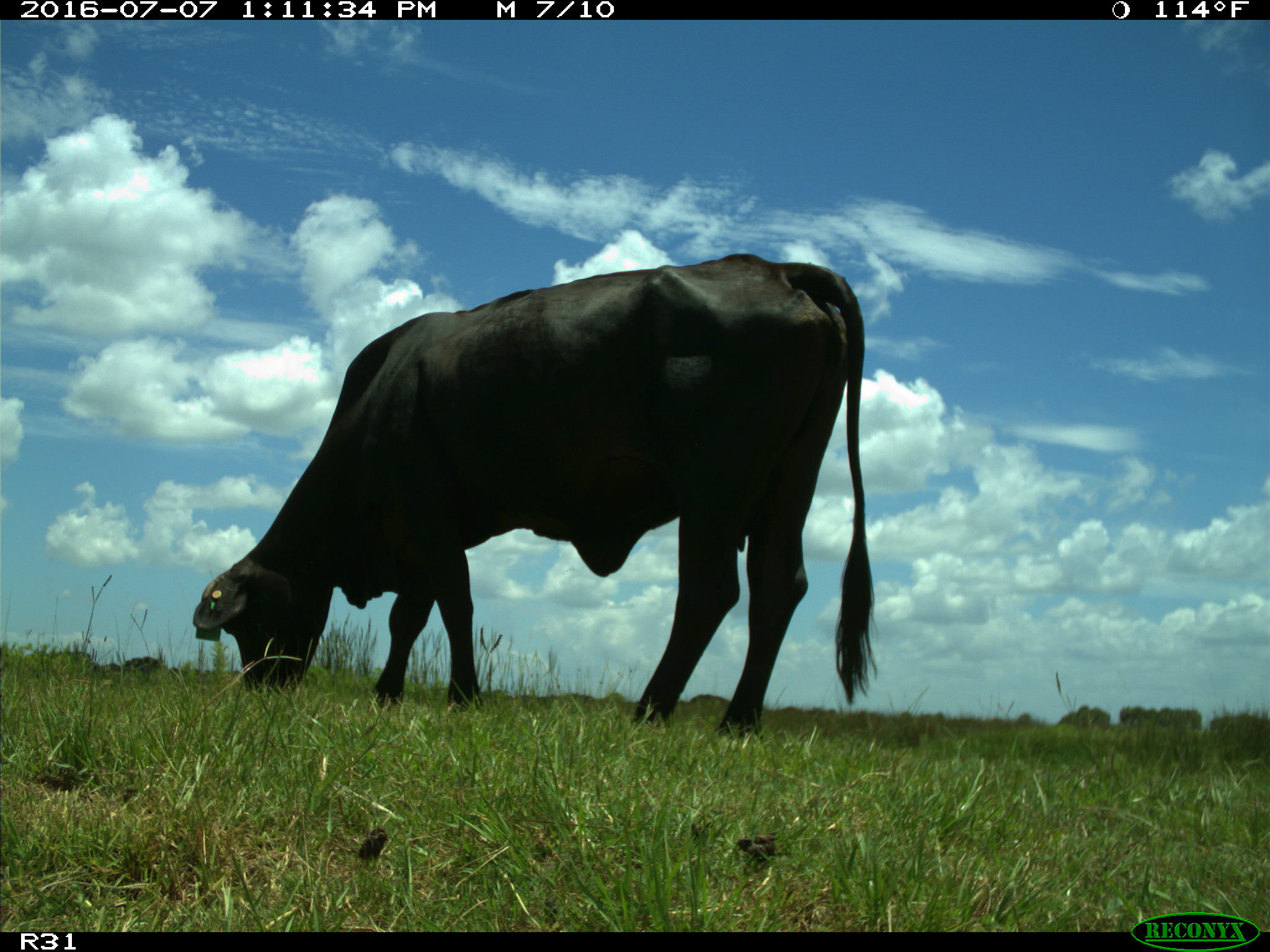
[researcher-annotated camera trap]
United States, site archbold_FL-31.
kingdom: Animalia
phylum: Chordata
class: Mammalia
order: Artiodactyla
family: Bovidae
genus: Bos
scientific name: Bos taurus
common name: domestic cow